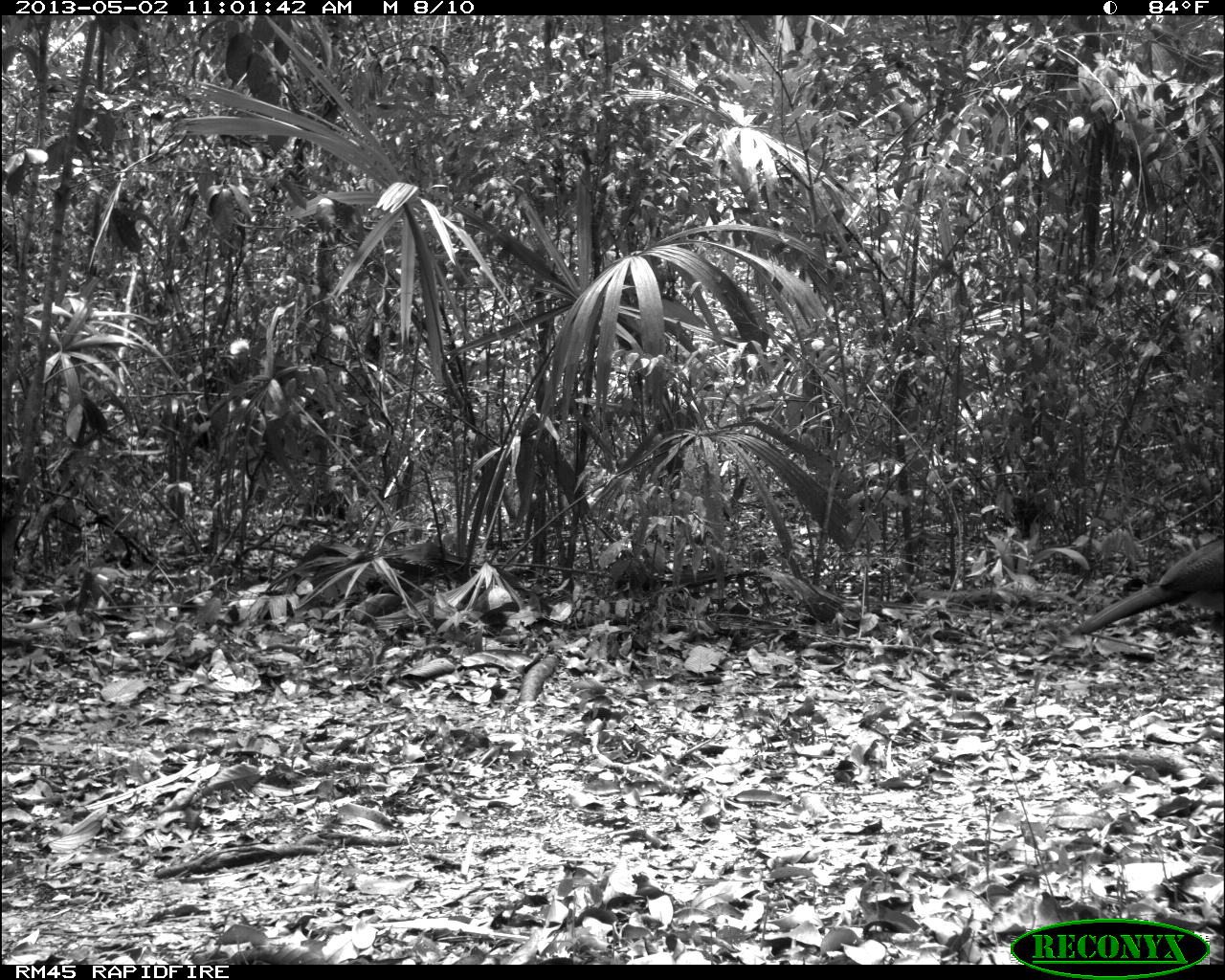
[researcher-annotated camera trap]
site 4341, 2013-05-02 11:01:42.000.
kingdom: Animalia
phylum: Chordata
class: Aves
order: Galliformes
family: Cracidae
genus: Crax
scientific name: Crax rubra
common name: great curassow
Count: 1.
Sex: female.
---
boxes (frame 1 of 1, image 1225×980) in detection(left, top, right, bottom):
crax rubra: detection(1077, 537, 1223, 634)